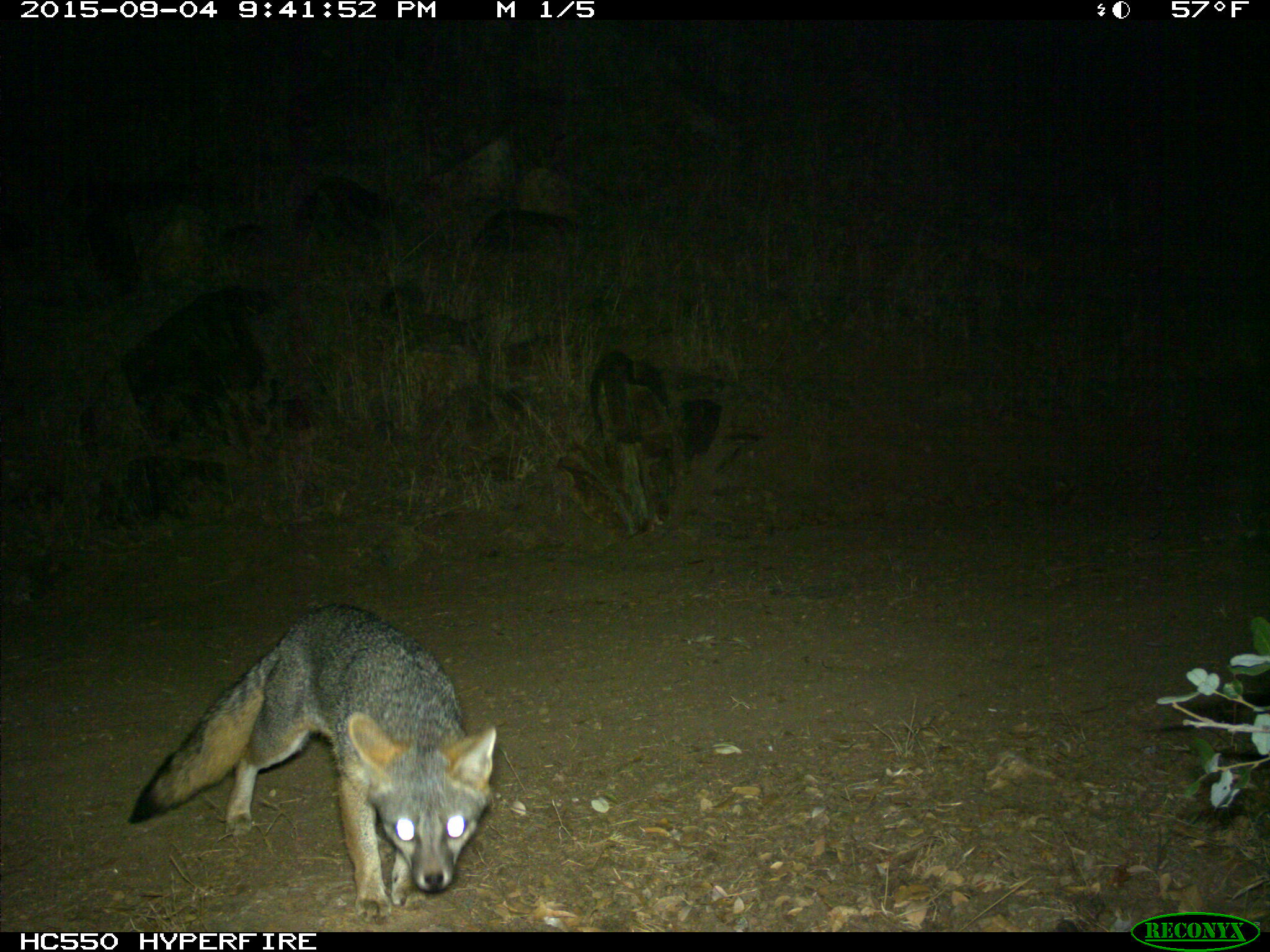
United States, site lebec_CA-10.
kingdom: Animalia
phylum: Chordata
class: Mammalia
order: Carnivora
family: Canidae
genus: Urocyon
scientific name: Urocyon cinereoargenteus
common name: gray fox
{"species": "Urocyon cinereoargenteus (gray fox)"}